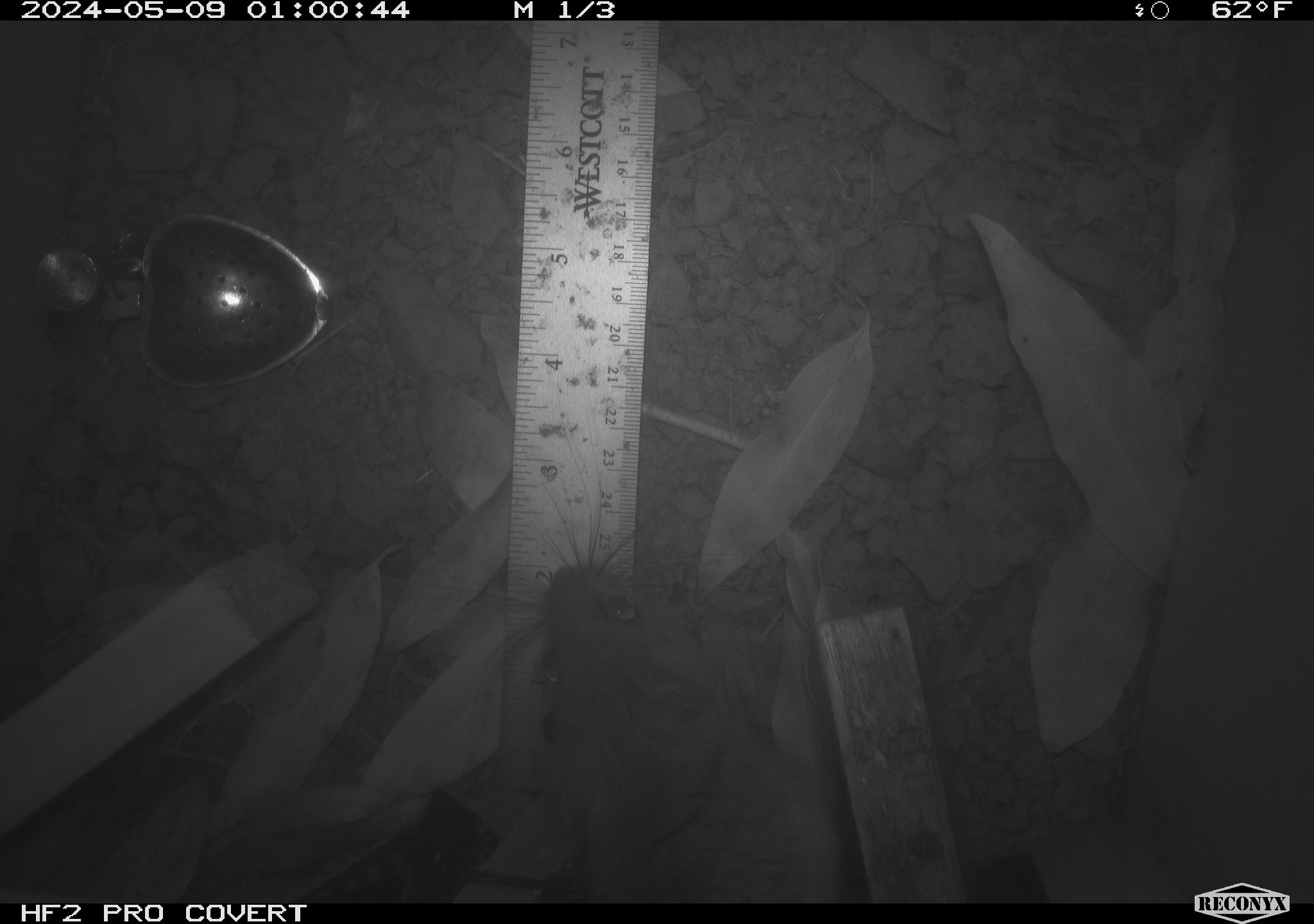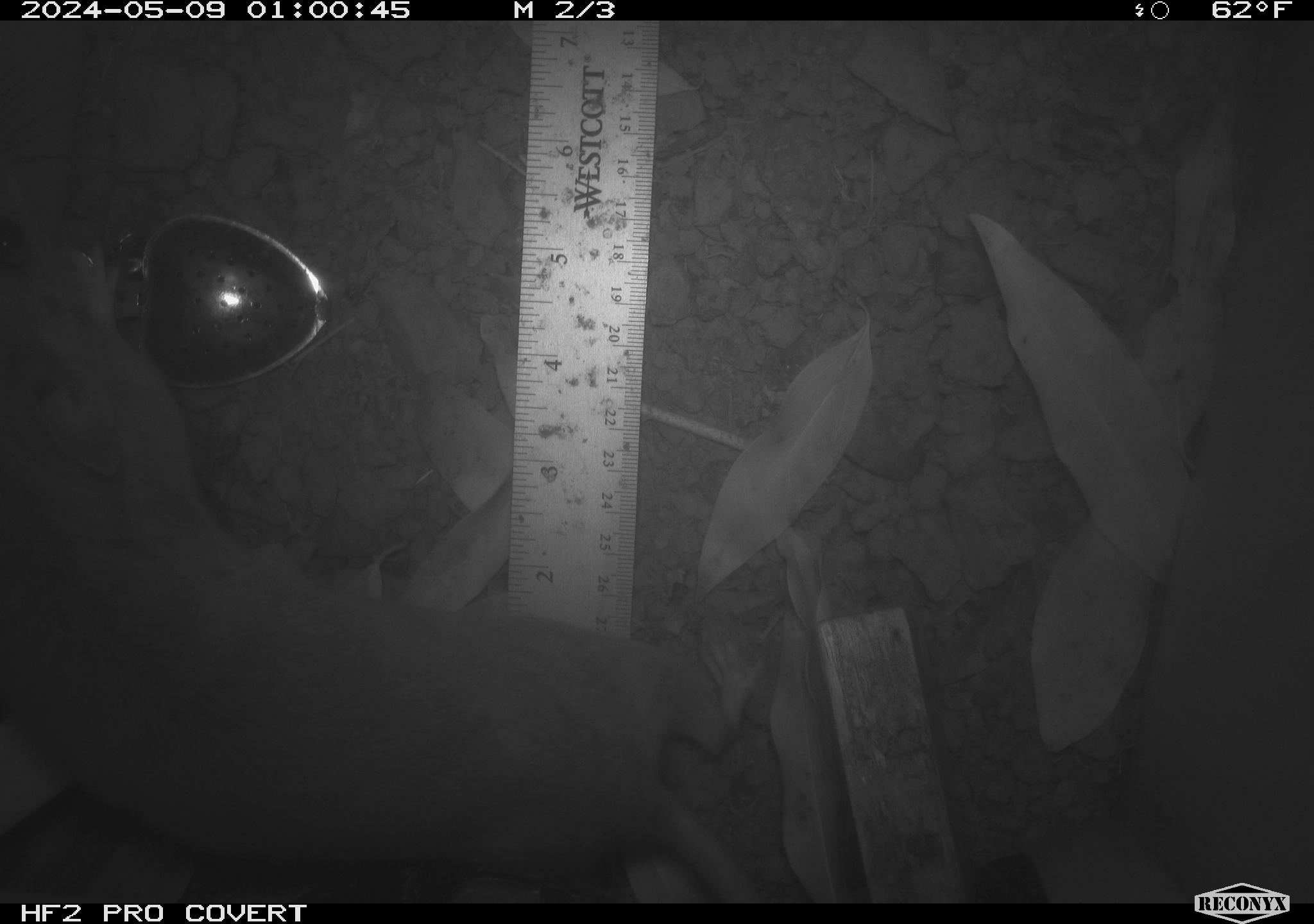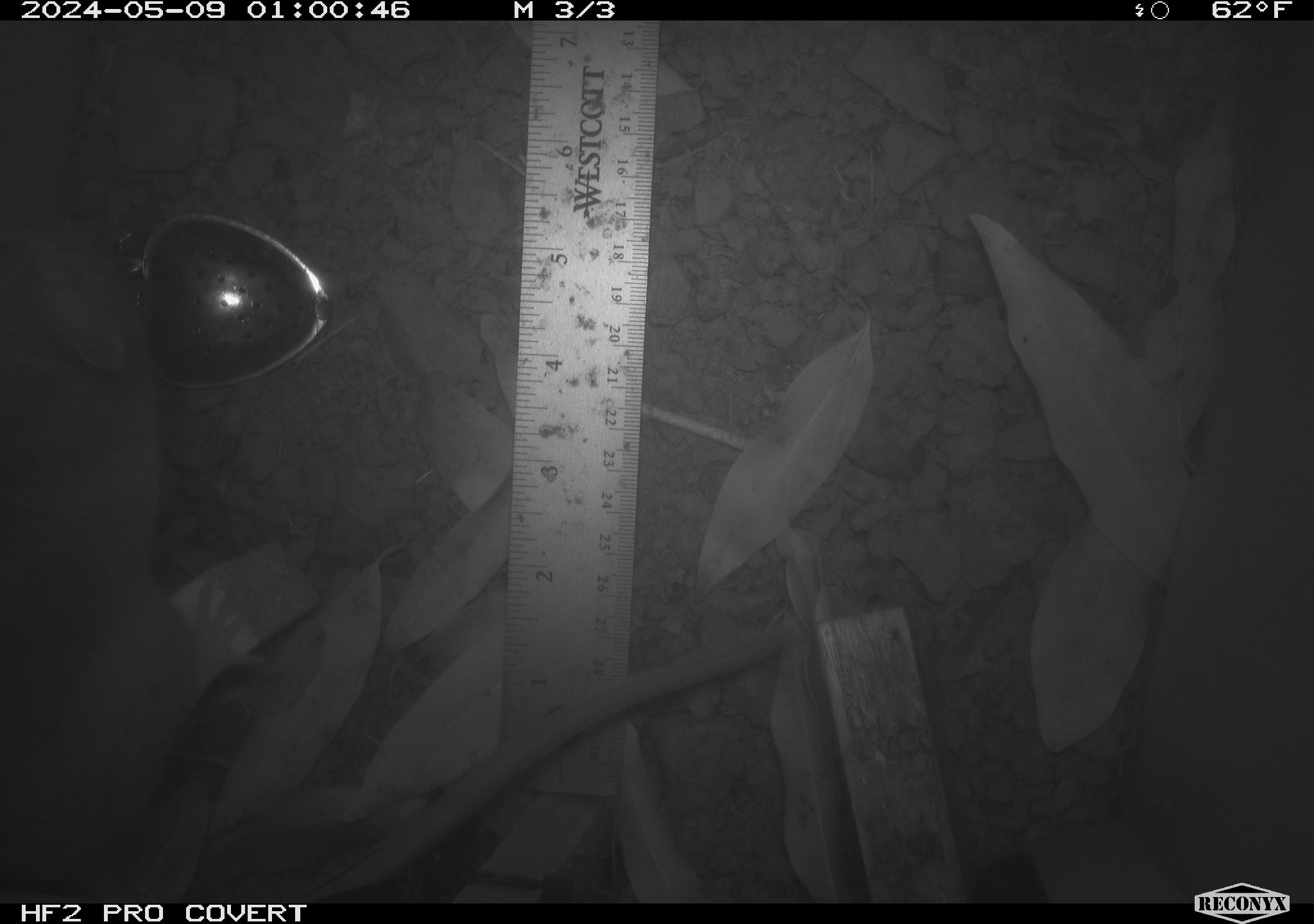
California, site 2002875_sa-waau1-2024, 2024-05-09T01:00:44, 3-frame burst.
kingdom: Animalia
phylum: Chordata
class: Mammalia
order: Rodentia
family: Cricetidae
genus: Neotoma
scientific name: Neotoma fuscipes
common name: dusky-footed woodrat